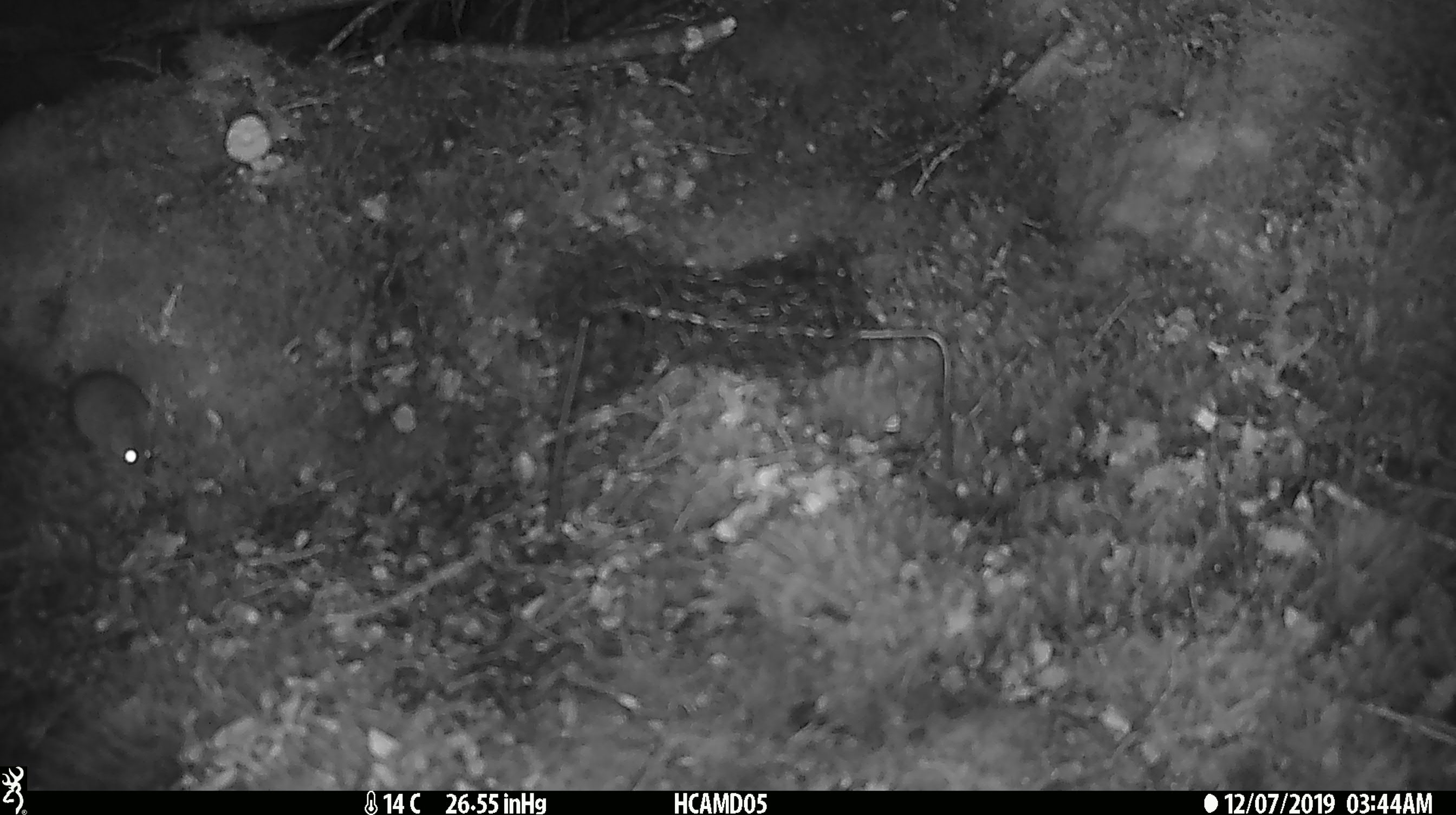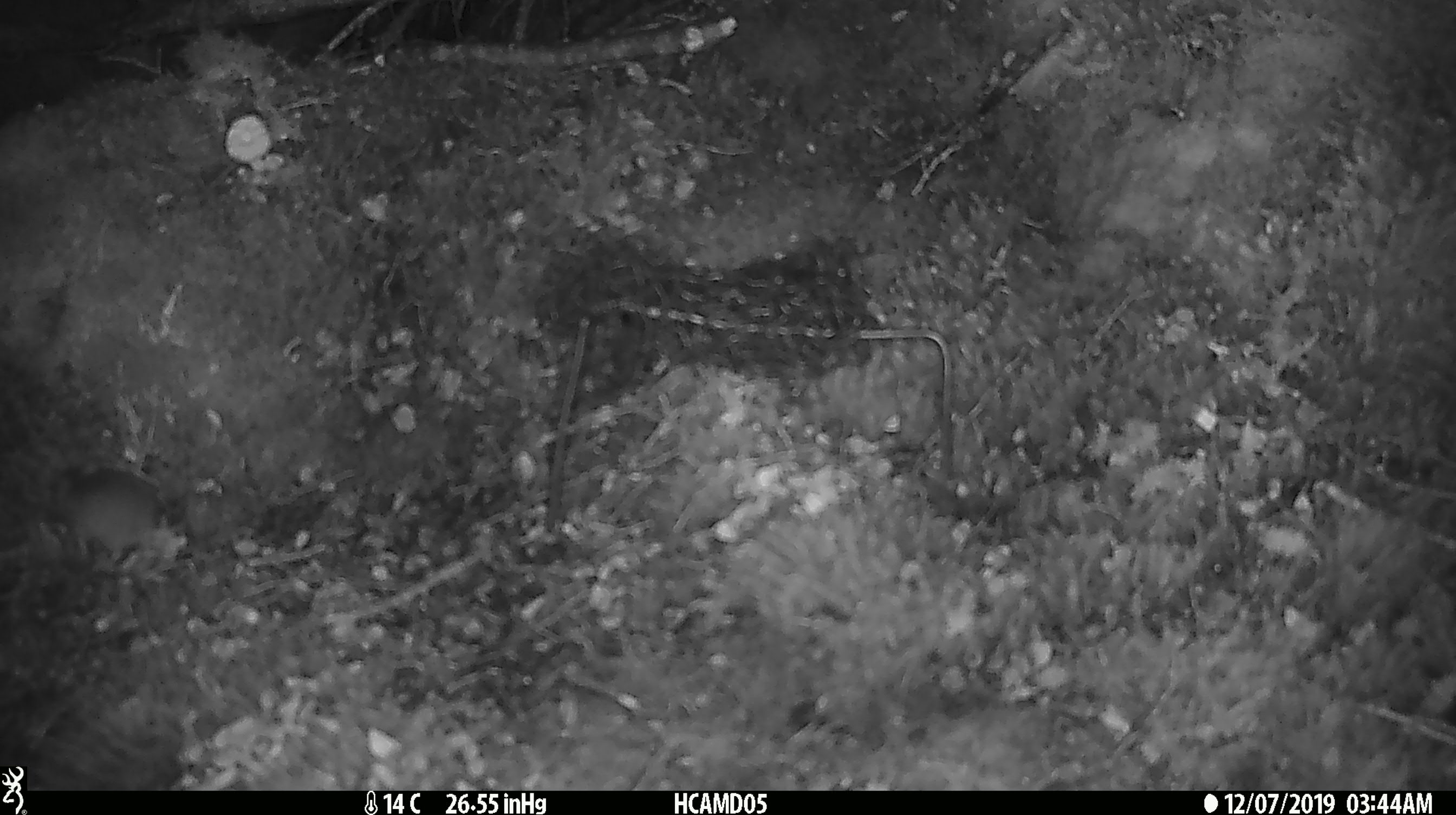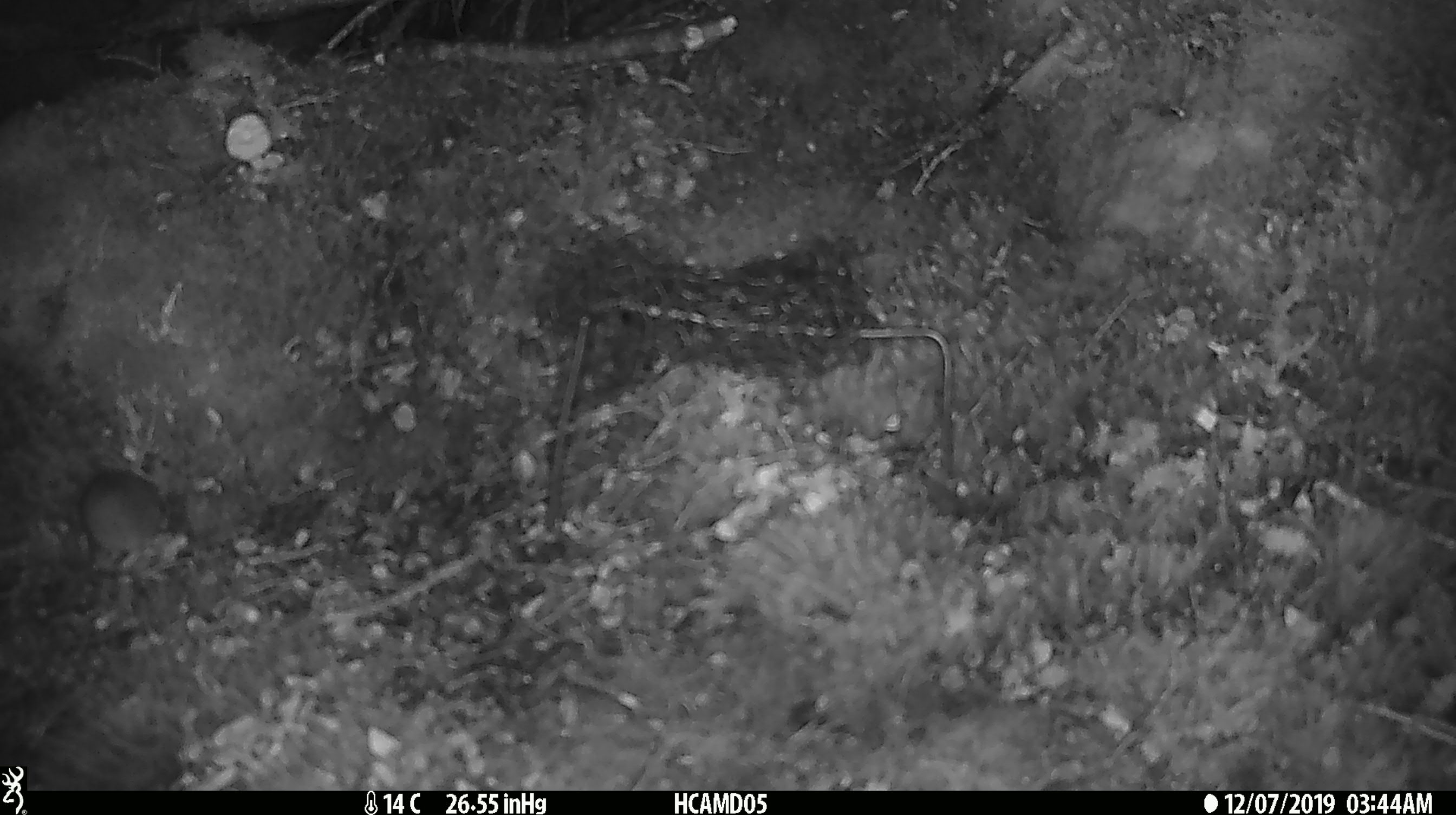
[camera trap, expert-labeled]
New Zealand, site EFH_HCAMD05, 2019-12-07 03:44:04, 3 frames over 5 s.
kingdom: Animalia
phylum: Chordata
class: Mammalia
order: Rodentia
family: Muridae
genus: Mus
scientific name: Mus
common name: mouse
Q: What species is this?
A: Mouse (Mus).